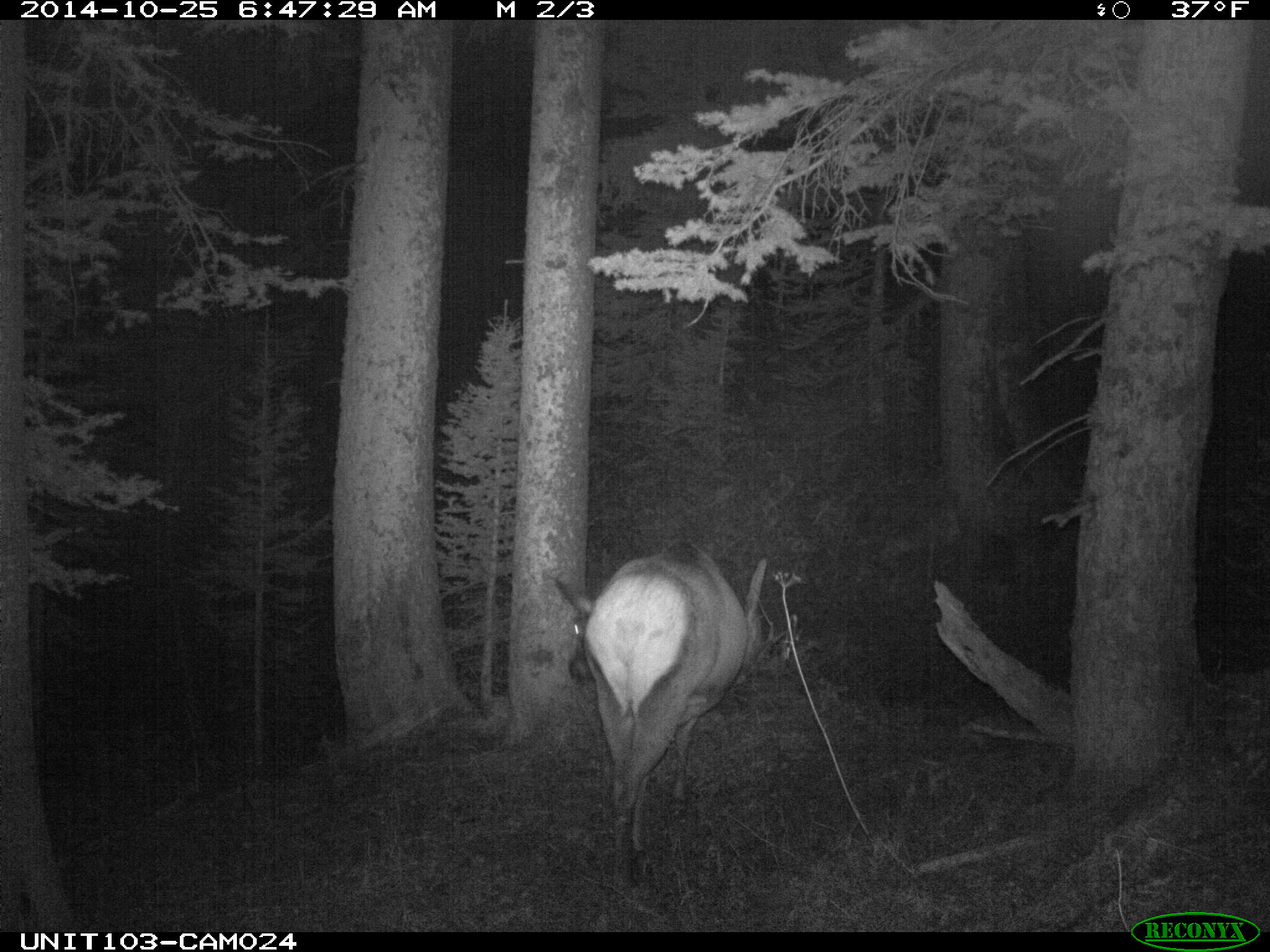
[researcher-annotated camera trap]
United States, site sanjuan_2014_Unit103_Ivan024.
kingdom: Animalia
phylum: Chordata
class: Mammalia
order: Artiodactyla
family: Cervidae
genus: Cervus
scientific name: Cervus elaphus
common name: red deer